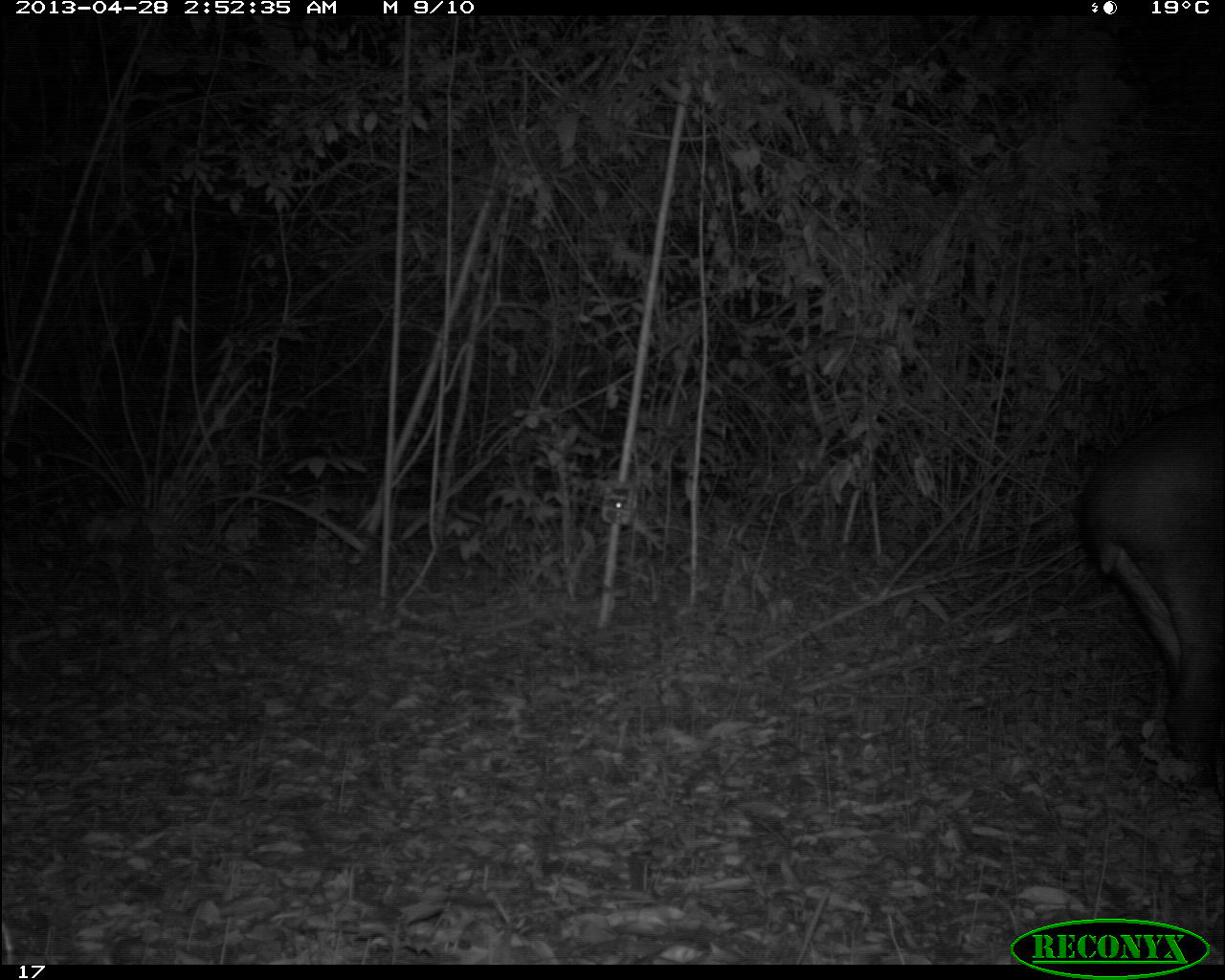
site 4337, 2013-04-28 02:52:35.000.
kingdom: Animalia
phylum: Chordata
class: Mammalia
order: Perissodactyla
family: Tapiridae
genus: Tapirus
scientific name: Tapirus bairdii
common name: baird's tapir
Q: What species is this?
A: Tapirus bairdii (baird's tapir).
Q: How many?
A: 1.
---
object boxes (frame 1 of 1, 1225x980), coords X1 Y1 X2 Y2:
tapirus bairdii: 1074 404 1224 773